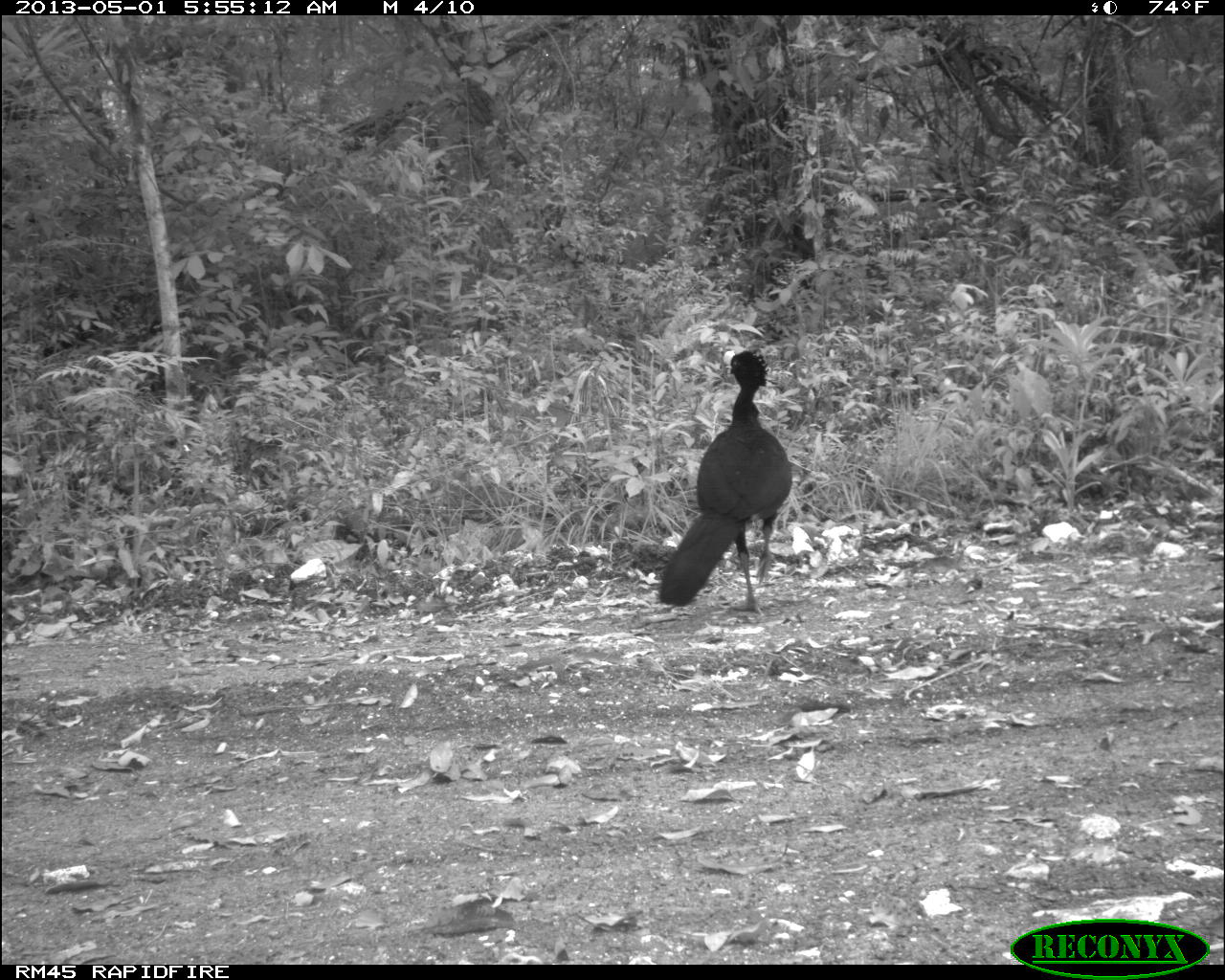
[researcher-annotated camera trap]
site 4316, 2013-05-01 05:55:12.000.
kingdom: Animalia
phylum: Chordata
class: Aves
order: Galliformes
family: Cracidae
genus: Crax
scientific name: Crax rubra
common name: great curassow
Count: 1.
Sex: male.